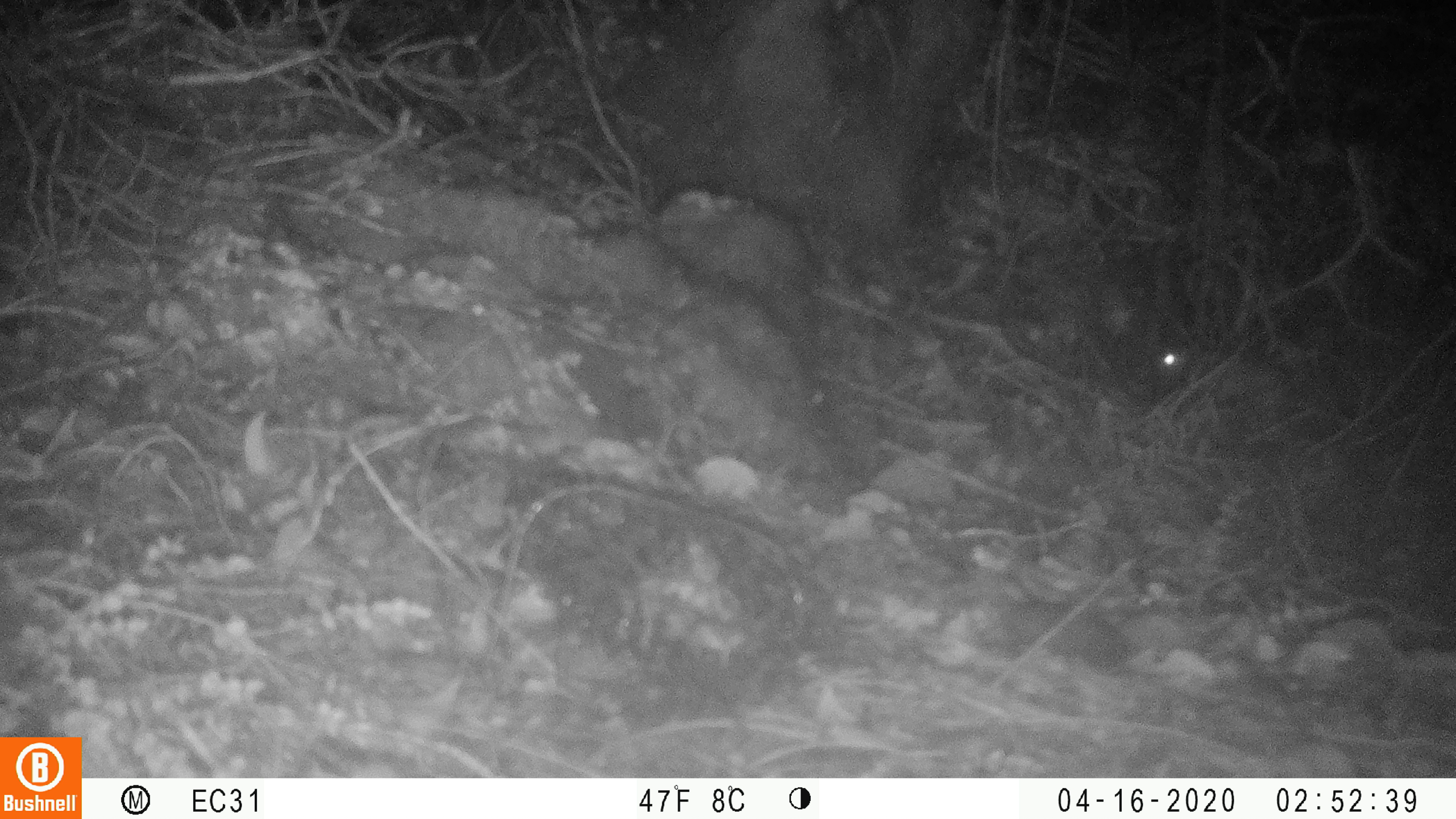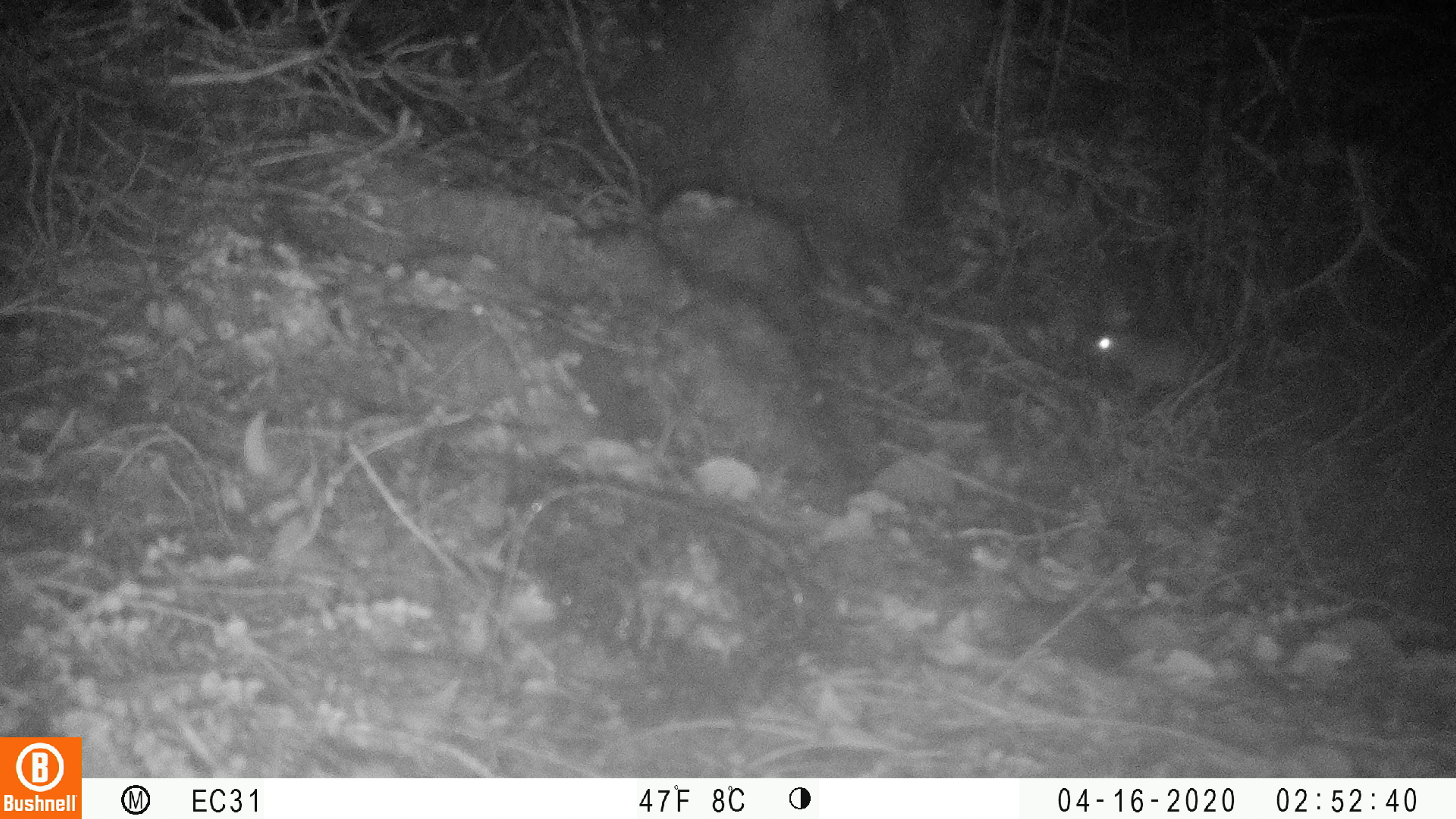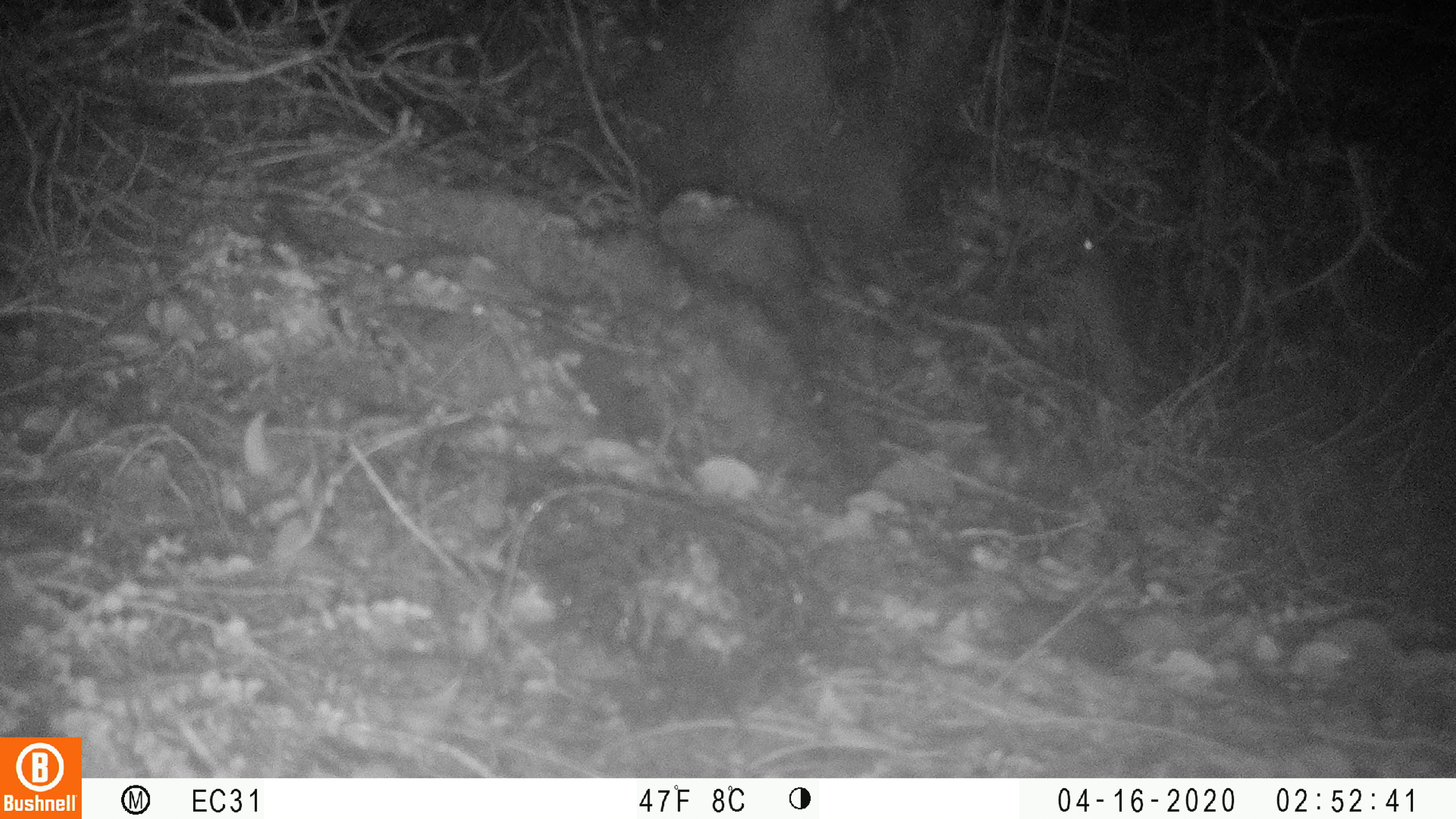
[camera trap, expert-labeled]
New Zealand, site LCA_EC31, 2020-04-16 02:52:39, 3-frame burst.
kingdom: Animalia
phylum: Chordata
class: Mammalia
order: Rodentia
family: Muridae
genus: Rattus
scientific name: Rattus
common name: rat